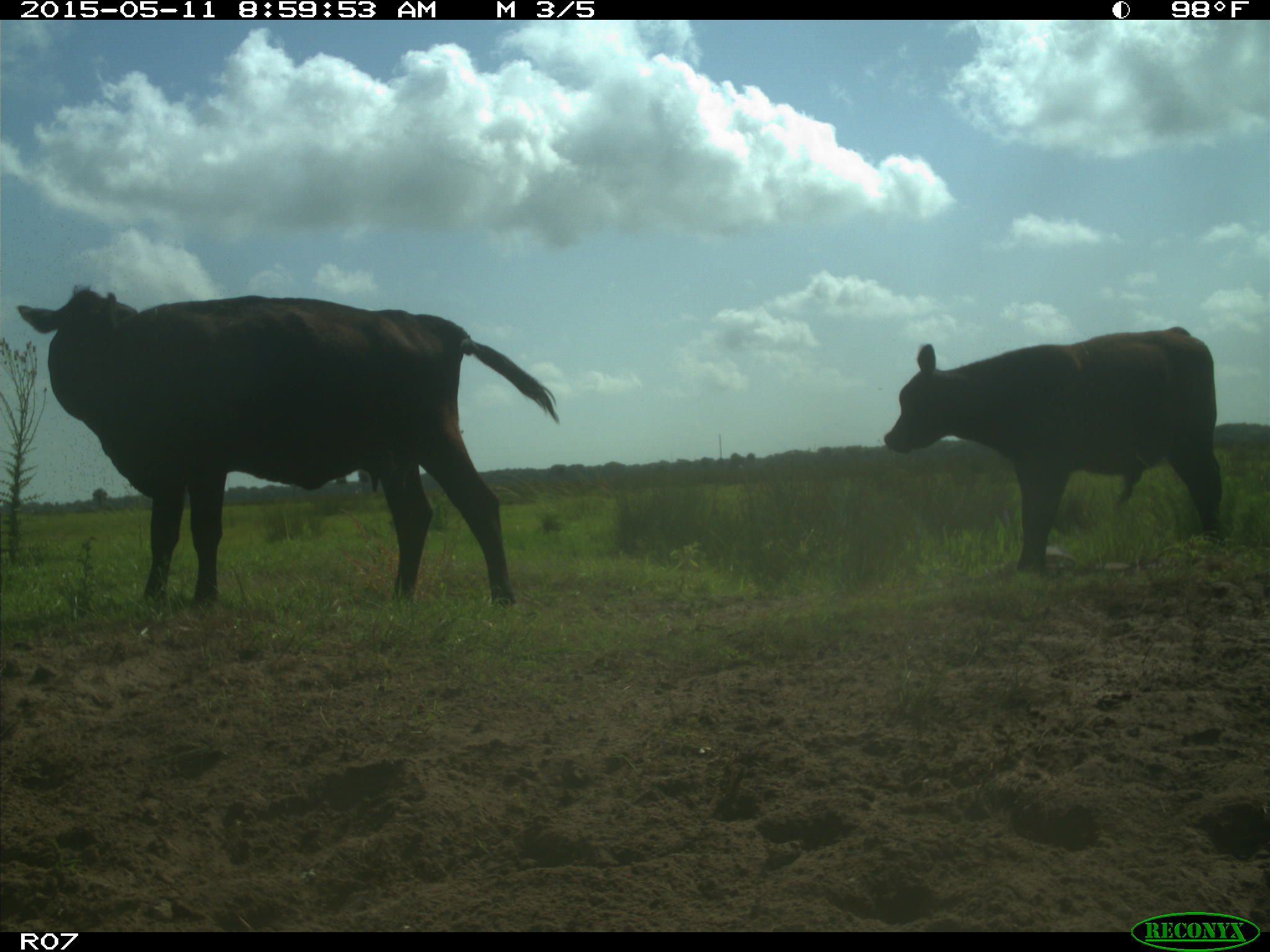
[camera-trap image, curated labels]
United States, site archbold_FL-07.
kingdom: Animalia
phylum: Chordata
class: Mammalia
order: Artiodactyla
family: Bovidae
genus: Bos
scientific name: Bos taurus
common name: domestic cow